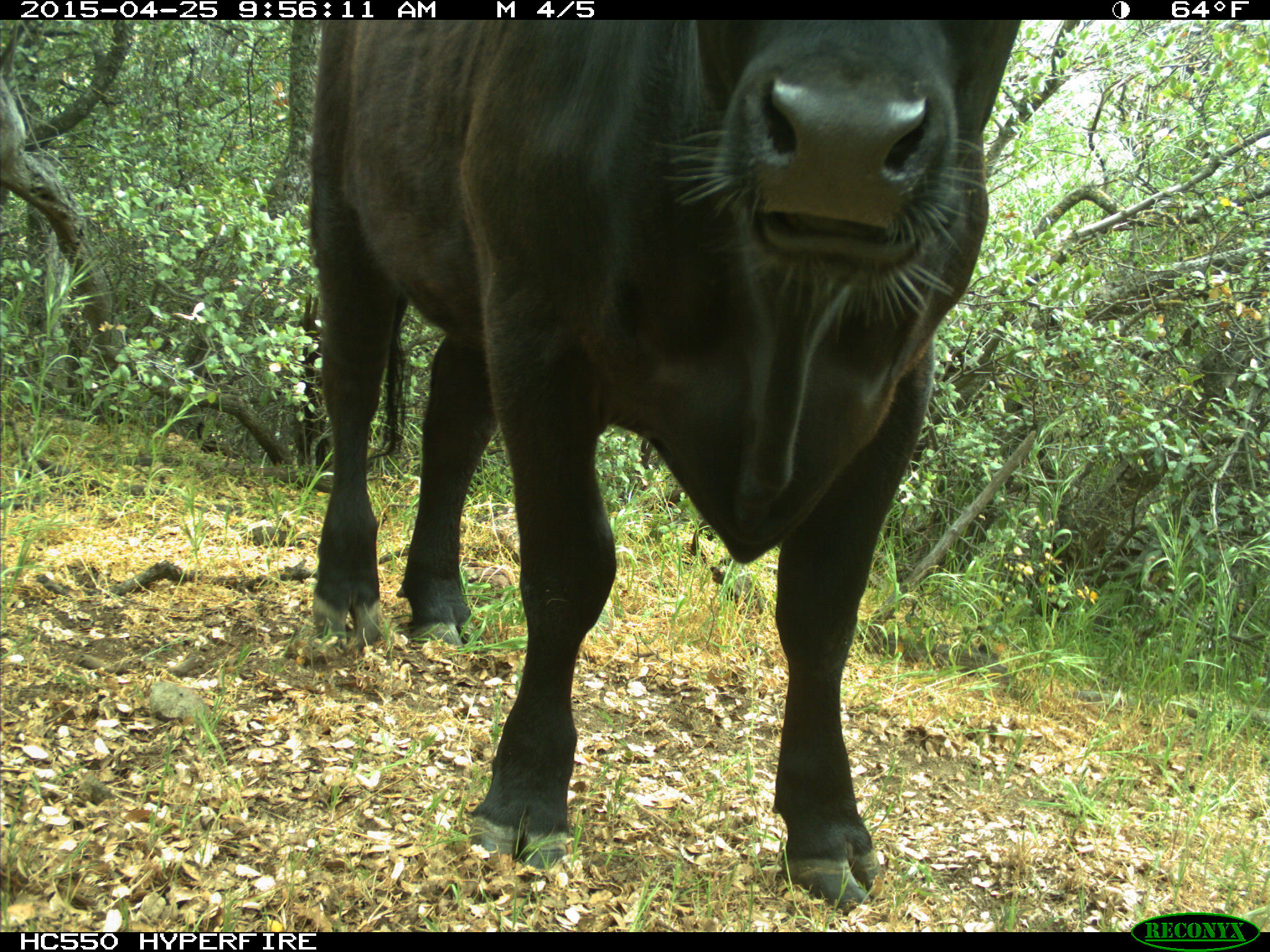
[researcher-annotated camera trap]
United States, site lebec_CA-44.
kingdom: Animalia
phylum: Chordata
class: Mammalia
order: Artiodactyla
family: Suidae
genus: Sus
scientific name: Sus scrofa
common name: wild boar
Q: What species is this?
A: Sus scrofa (wild boar).